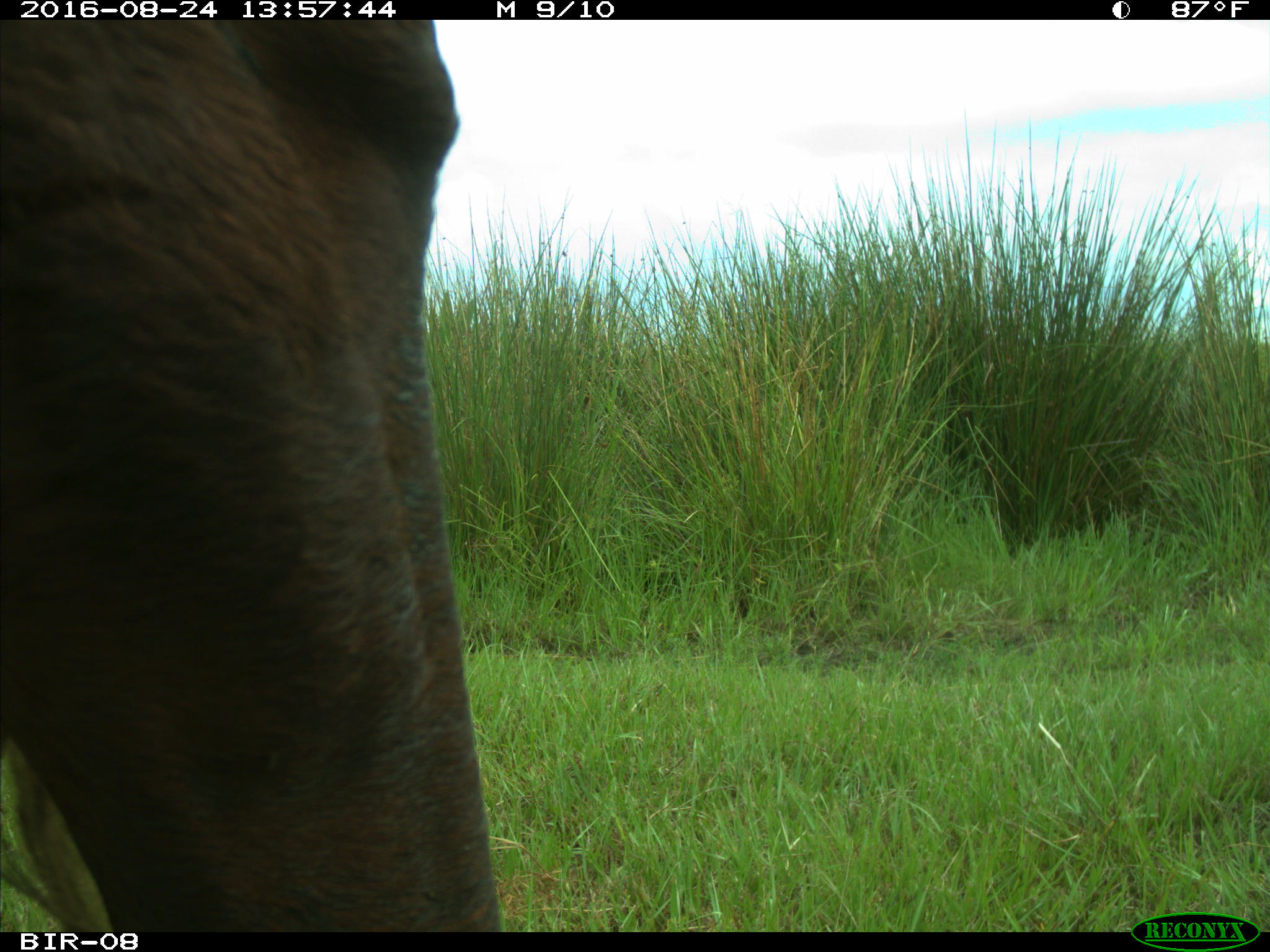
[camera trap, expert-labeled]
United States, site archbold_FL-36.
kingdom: Animalia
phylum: Chordata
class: Mammalia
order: Artiodactyla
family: Bovidae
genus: Bos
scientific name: Bos taurus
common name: domestic cow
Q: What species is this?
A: Bos taurus (domestic cow).